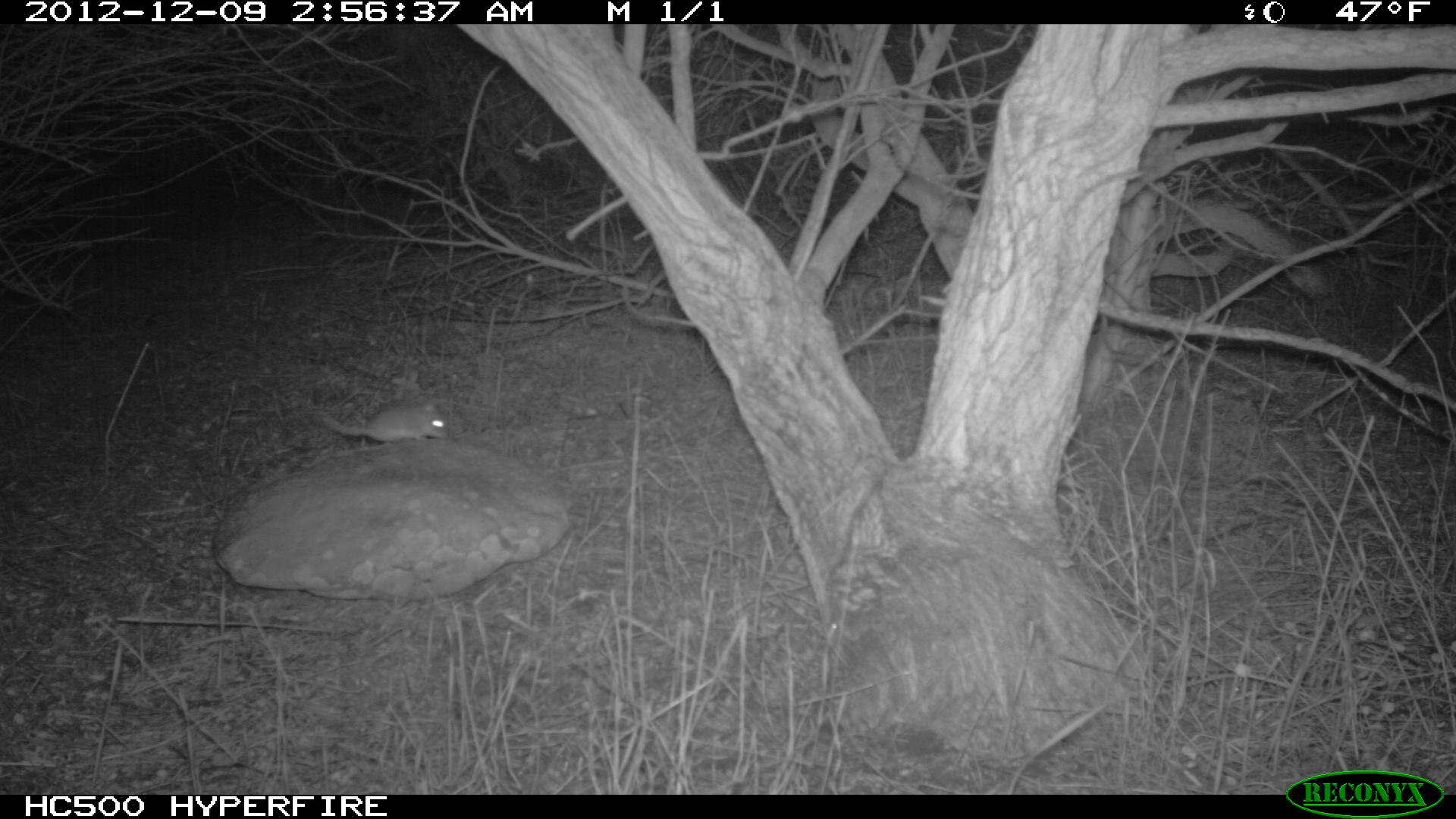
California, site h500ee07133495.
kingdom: Animalia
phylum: Chordata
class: Mammalia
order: Rodentia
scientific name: Rodentia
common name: rodent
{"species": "rodent (Rodentia)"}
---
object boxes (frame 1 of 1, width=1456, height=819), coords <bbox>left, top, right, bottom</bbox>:
rodent: <bbox>318, 398, 450, 441</bbox>